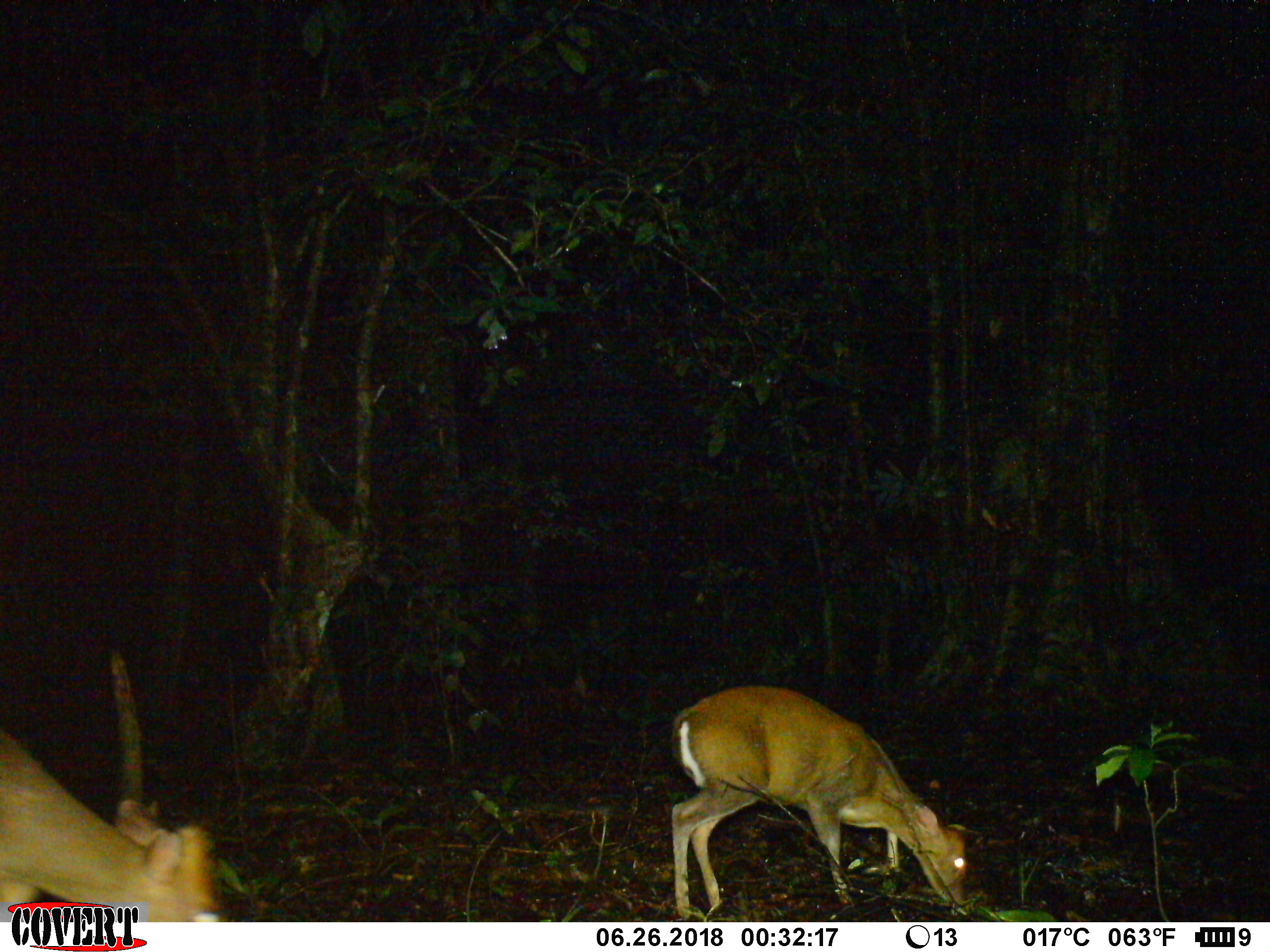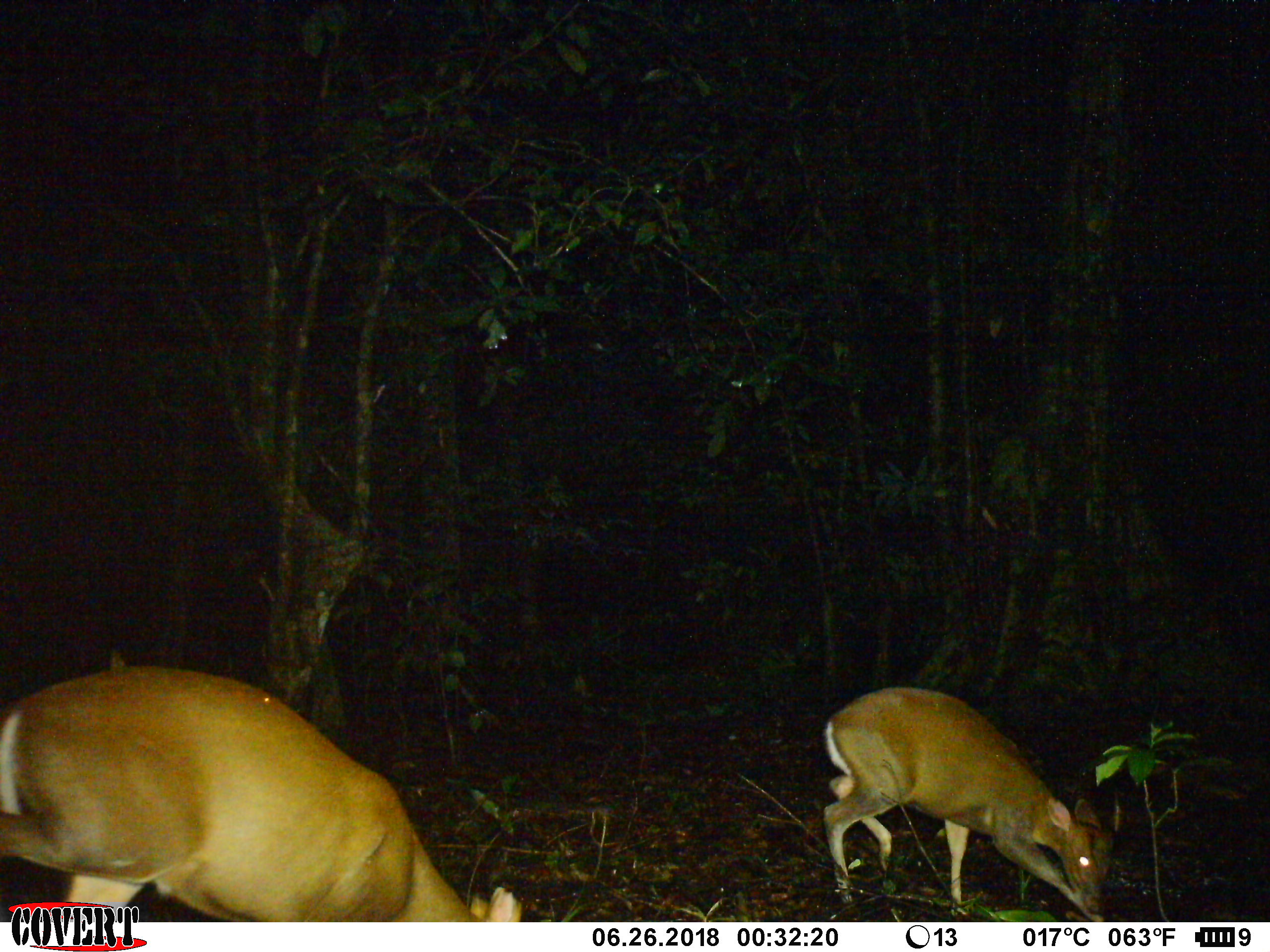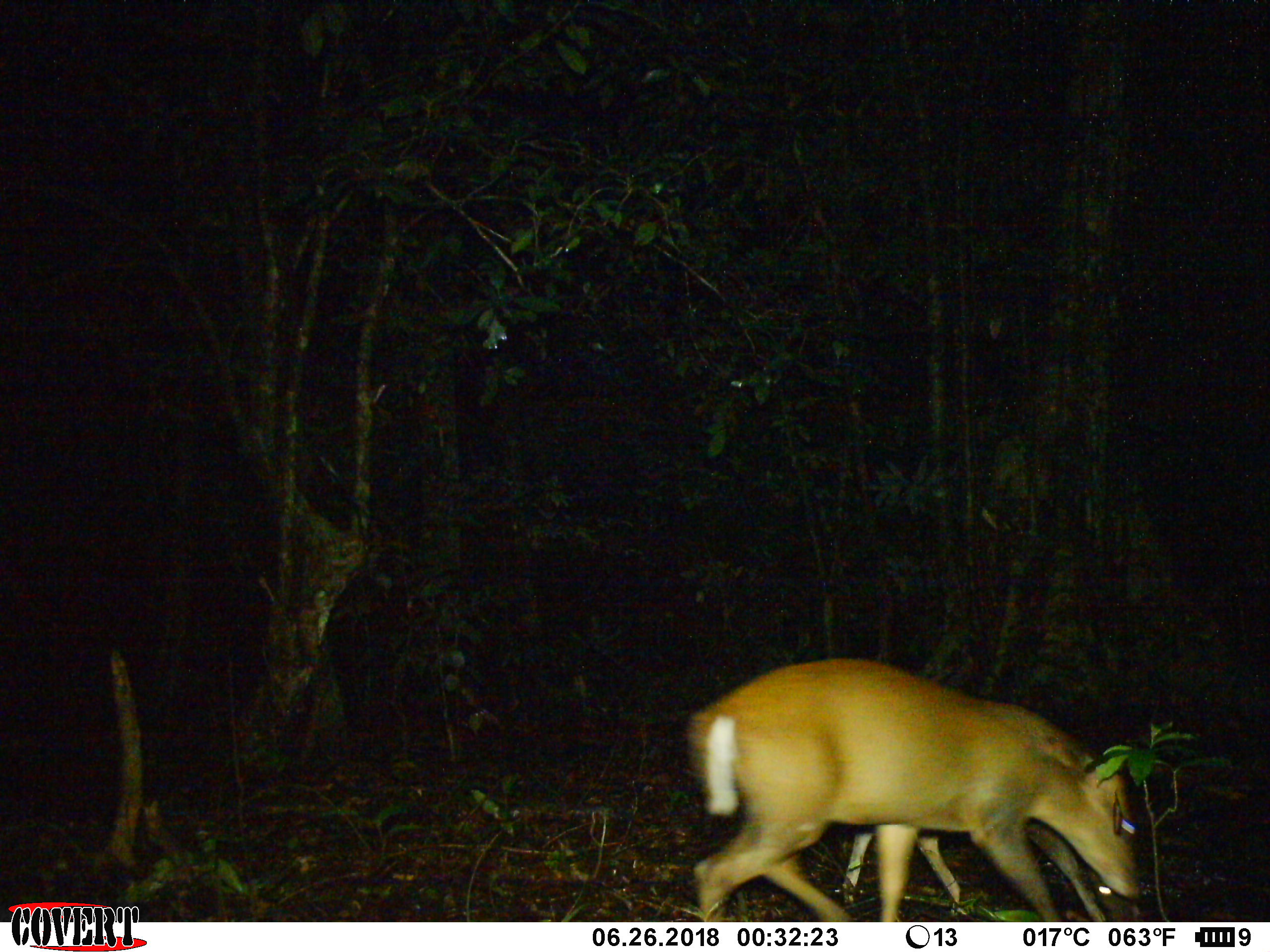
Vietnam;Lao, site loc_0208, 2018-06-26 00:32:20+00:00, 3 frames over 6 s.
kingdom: Animalia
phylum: Chordata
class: Mammalia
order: Artiodactyla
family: Cervidae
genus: Muntiacus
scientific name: Muntiacus rooseveltorum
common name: roosevelt's muntjac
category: roosevelts muntjac group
Roosevelts muntjac group (roosevelt's muntjac) (Muntiacus rooseveltorum). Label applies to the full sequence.